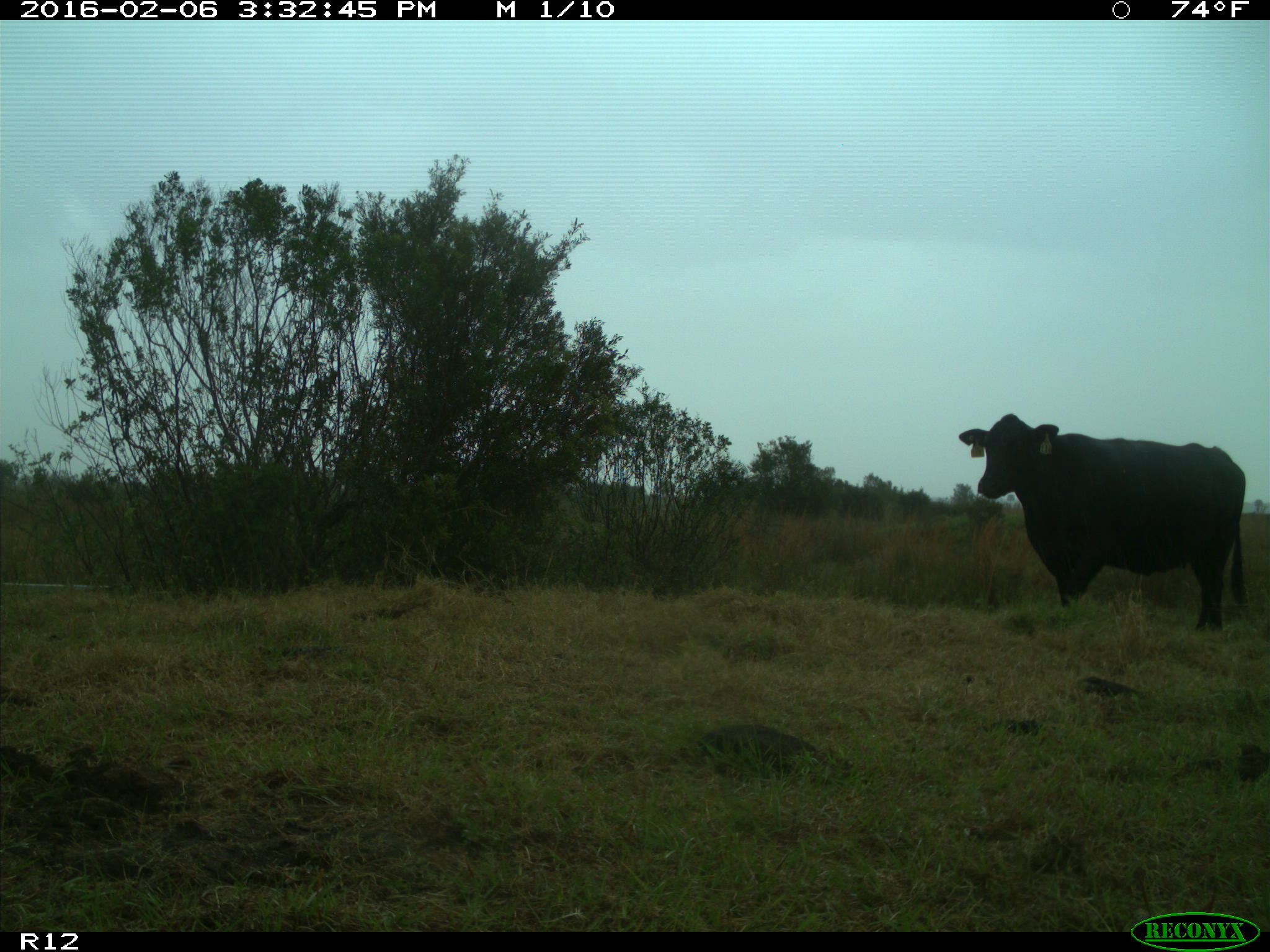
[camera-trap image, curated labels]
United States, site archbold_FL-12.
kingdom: Animalia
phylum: Chordata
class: Mammalia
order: Artiodactyla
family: Bovidae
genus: Bos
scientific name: Bos taurus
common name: domestic cow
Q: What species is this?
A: Bos taurus (domestic cow).